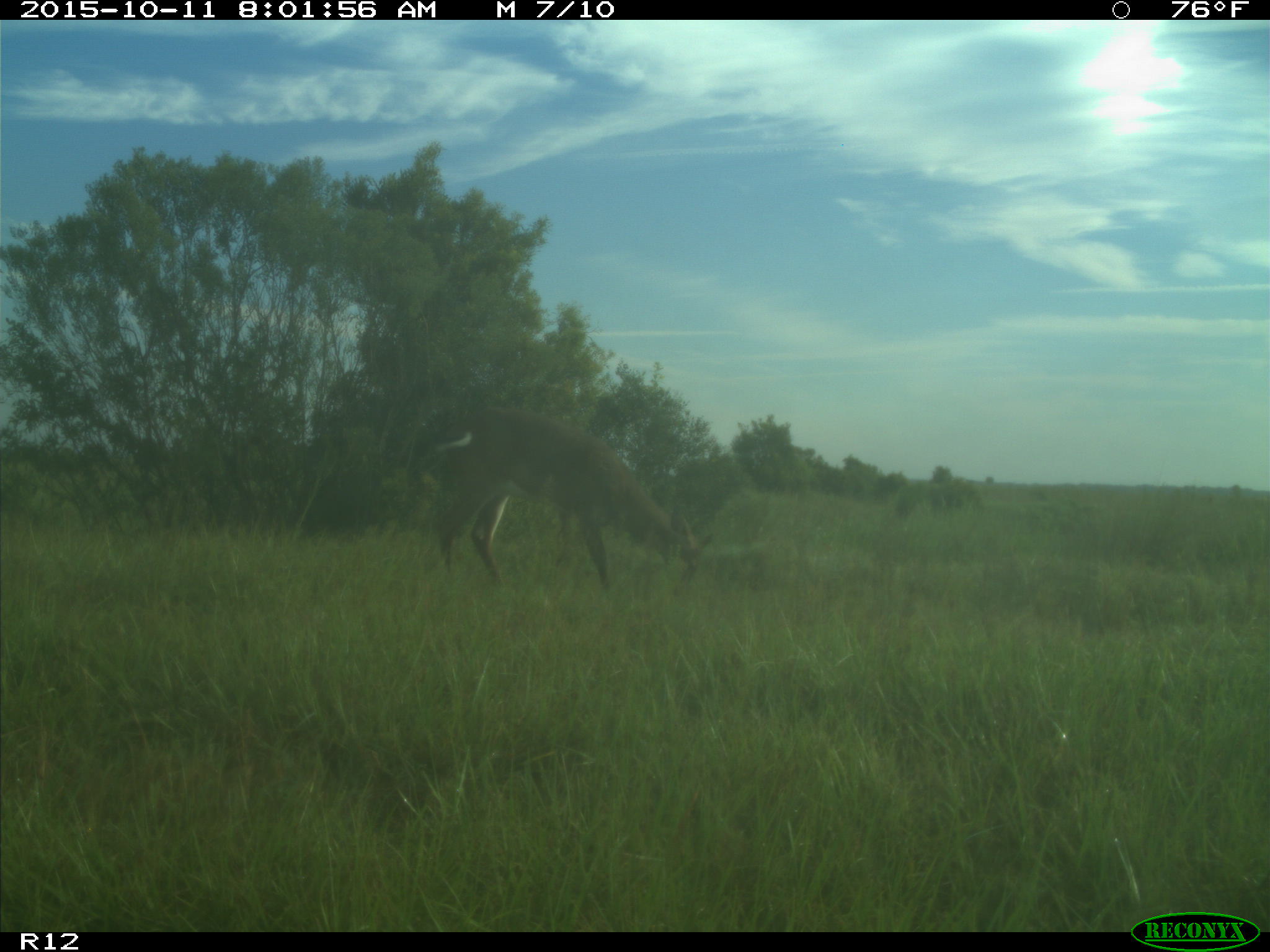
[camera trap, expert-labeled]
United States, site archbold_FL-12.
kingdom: Animalia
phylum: Chordata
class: Mammalia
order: Artiodactyla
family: Cervidae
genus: Odocoileus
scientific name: Odocoileus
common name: deer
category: unidentified deer